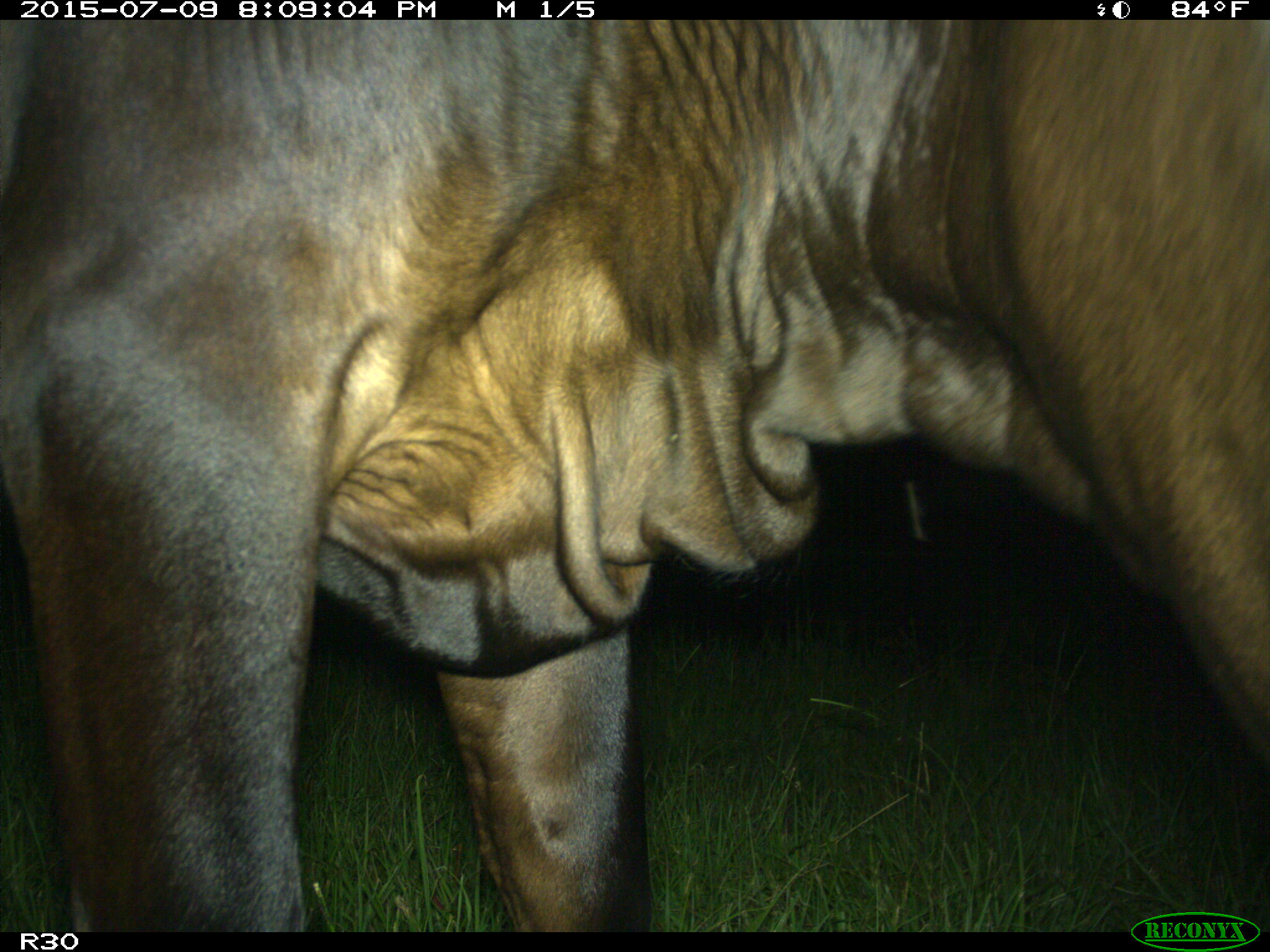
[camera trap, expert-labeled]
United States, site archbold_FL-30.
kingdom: Animalia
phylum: Chordata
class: Mammalia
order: Artiodactyla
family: Bovidae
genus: Bos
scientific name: Bos taurus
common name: domestic cow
Bos taurus (domestic cow).